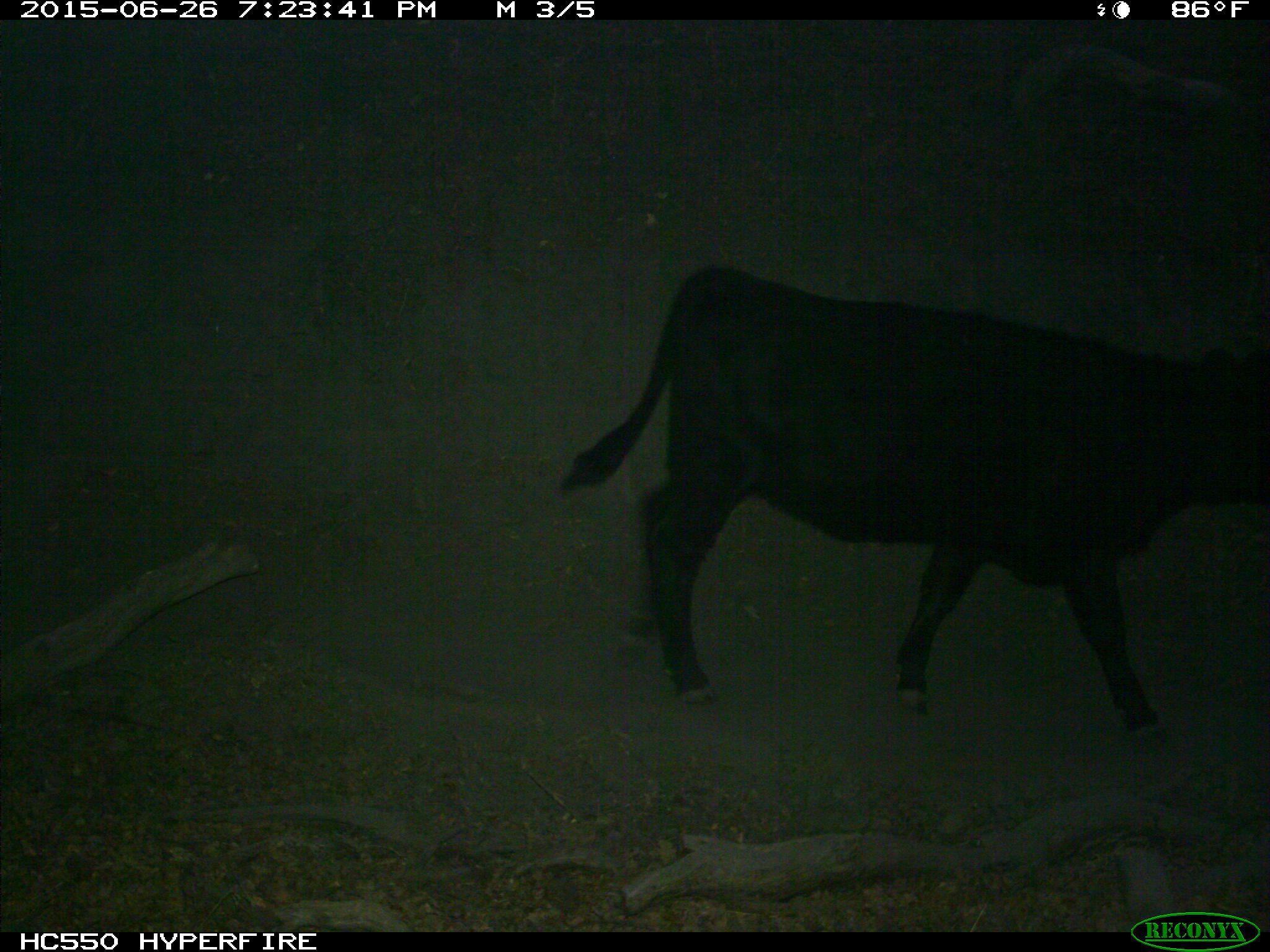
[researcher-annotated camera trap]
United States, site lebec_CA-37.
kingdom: Animalia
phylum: Chordata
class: Mammalia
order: Artiodactyla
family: Bovidae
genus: Bos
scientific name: Bos taurus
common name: domestic cow